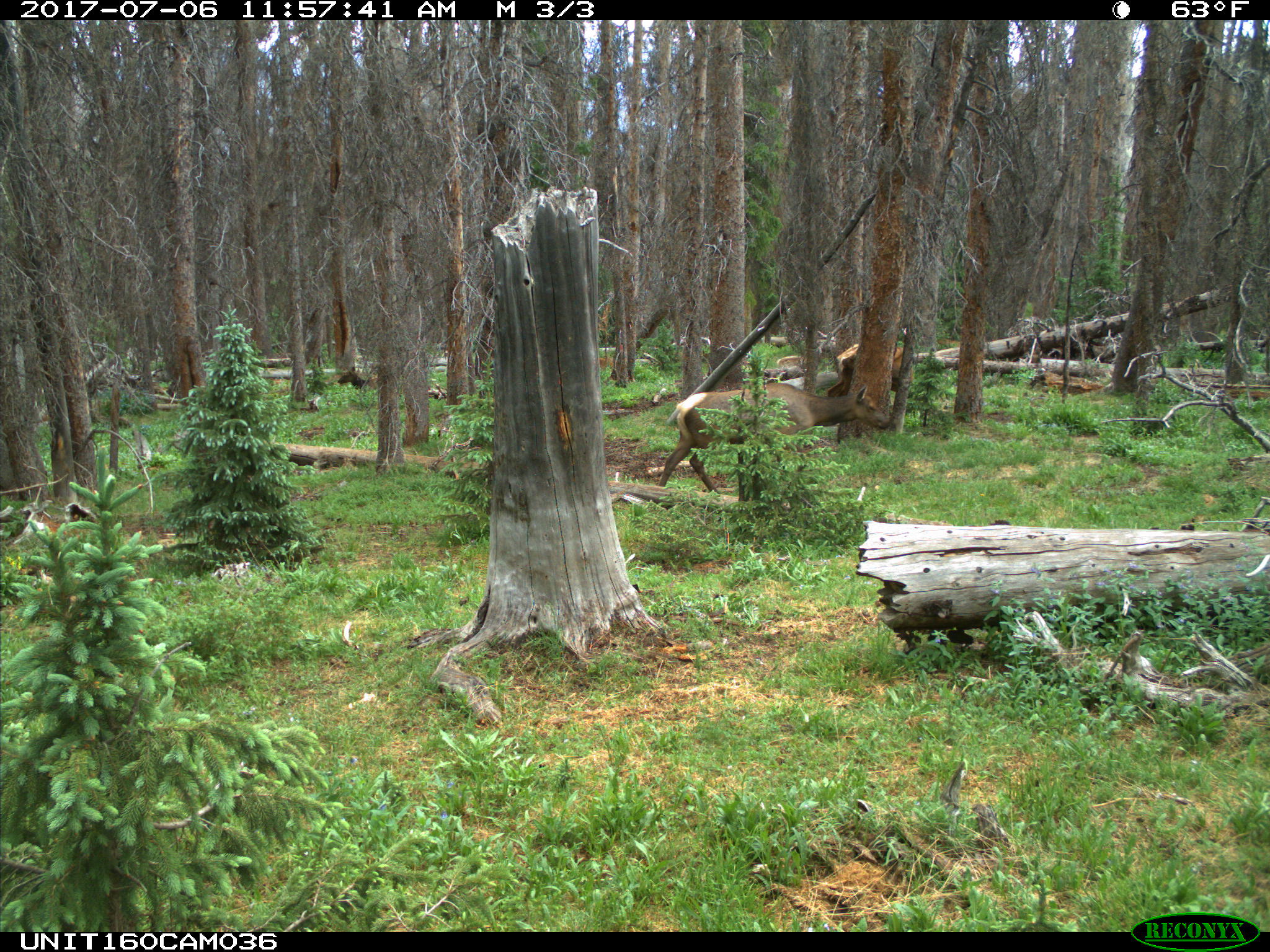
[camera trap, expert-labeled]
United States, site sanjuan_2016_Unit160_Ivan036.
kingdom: Animalia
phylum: Chordata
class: Mammalia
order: Artiodactyla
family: Cervidae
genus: Cervus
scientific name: Cervus elaphus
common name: red deer